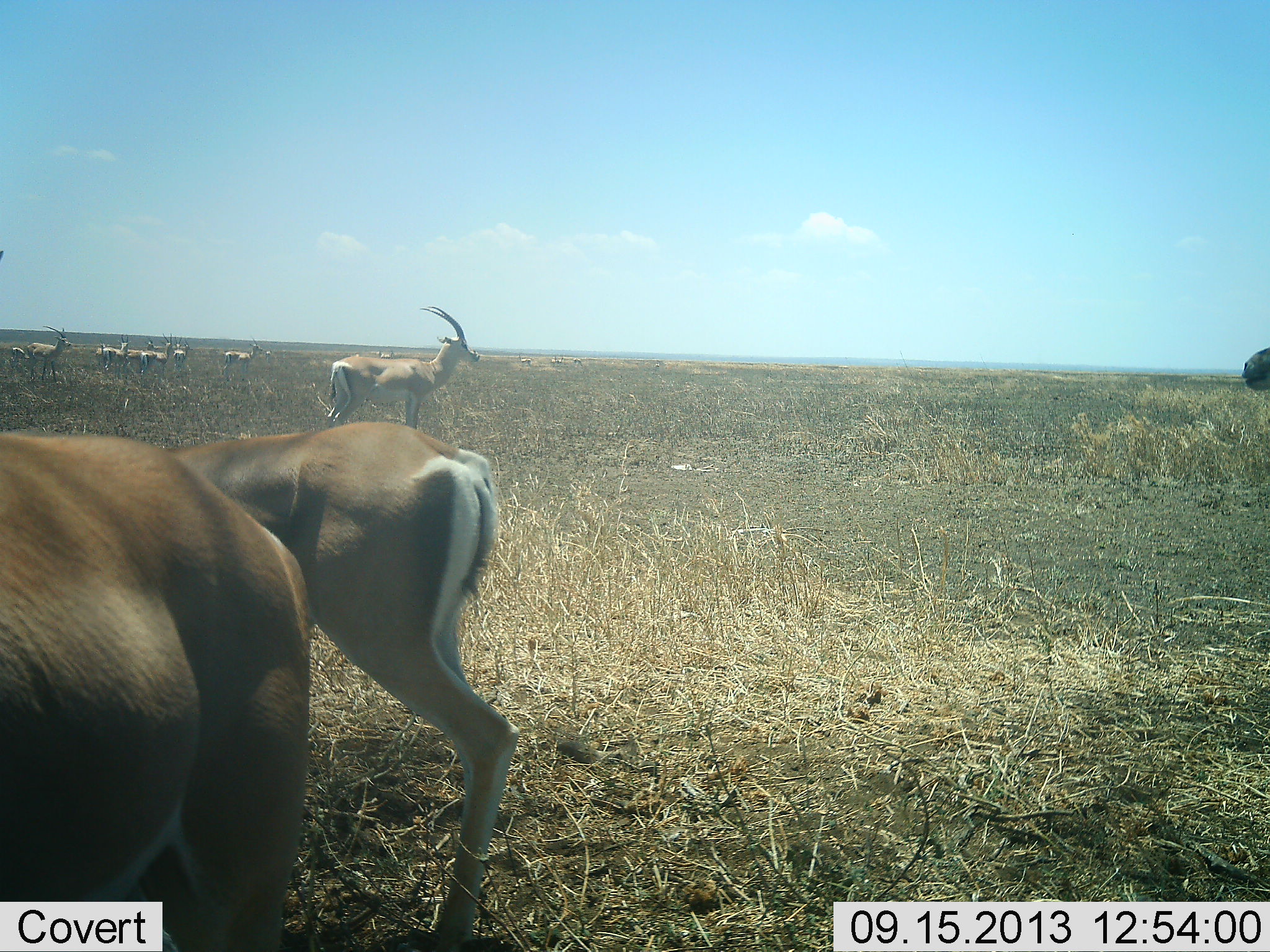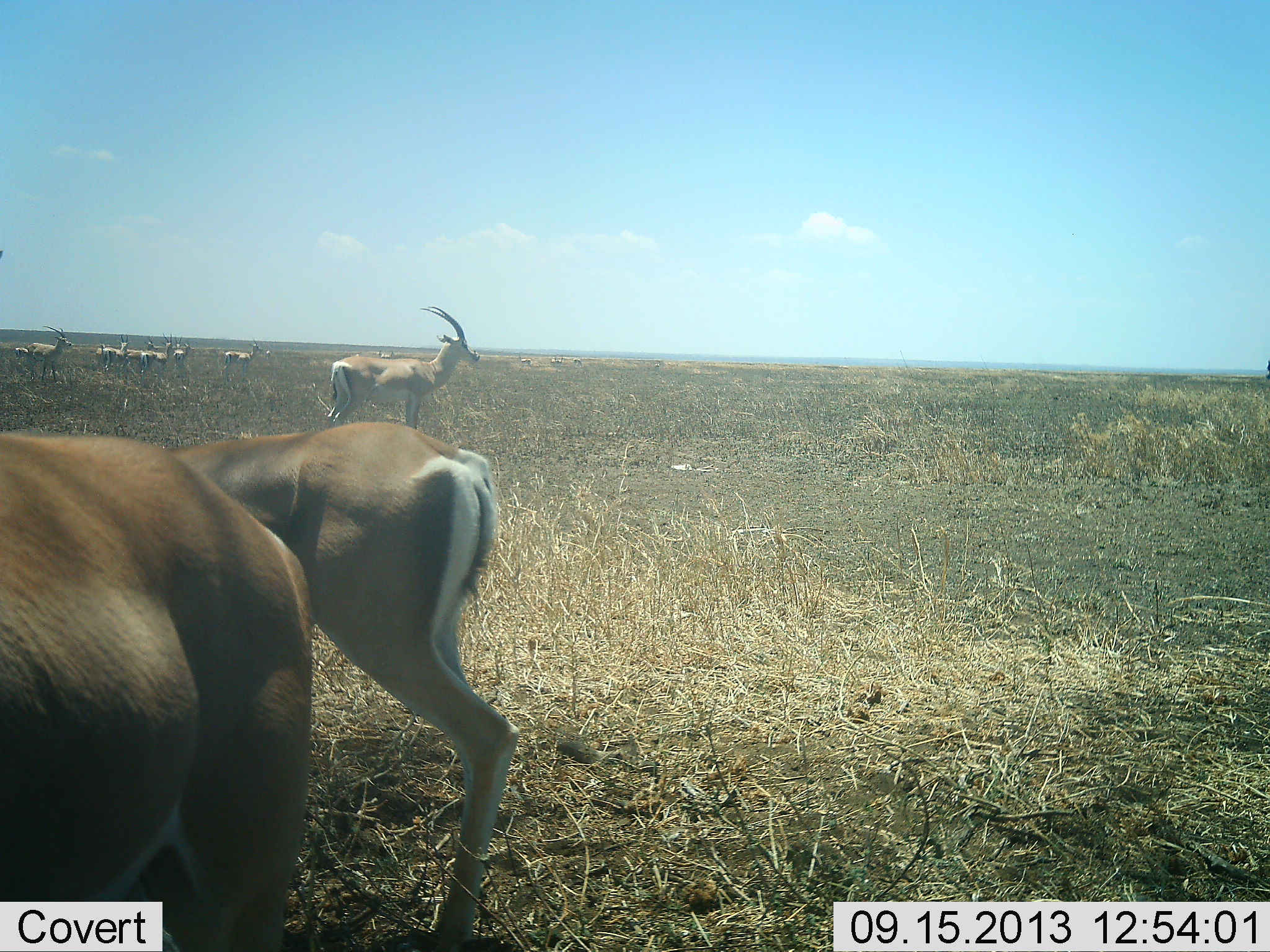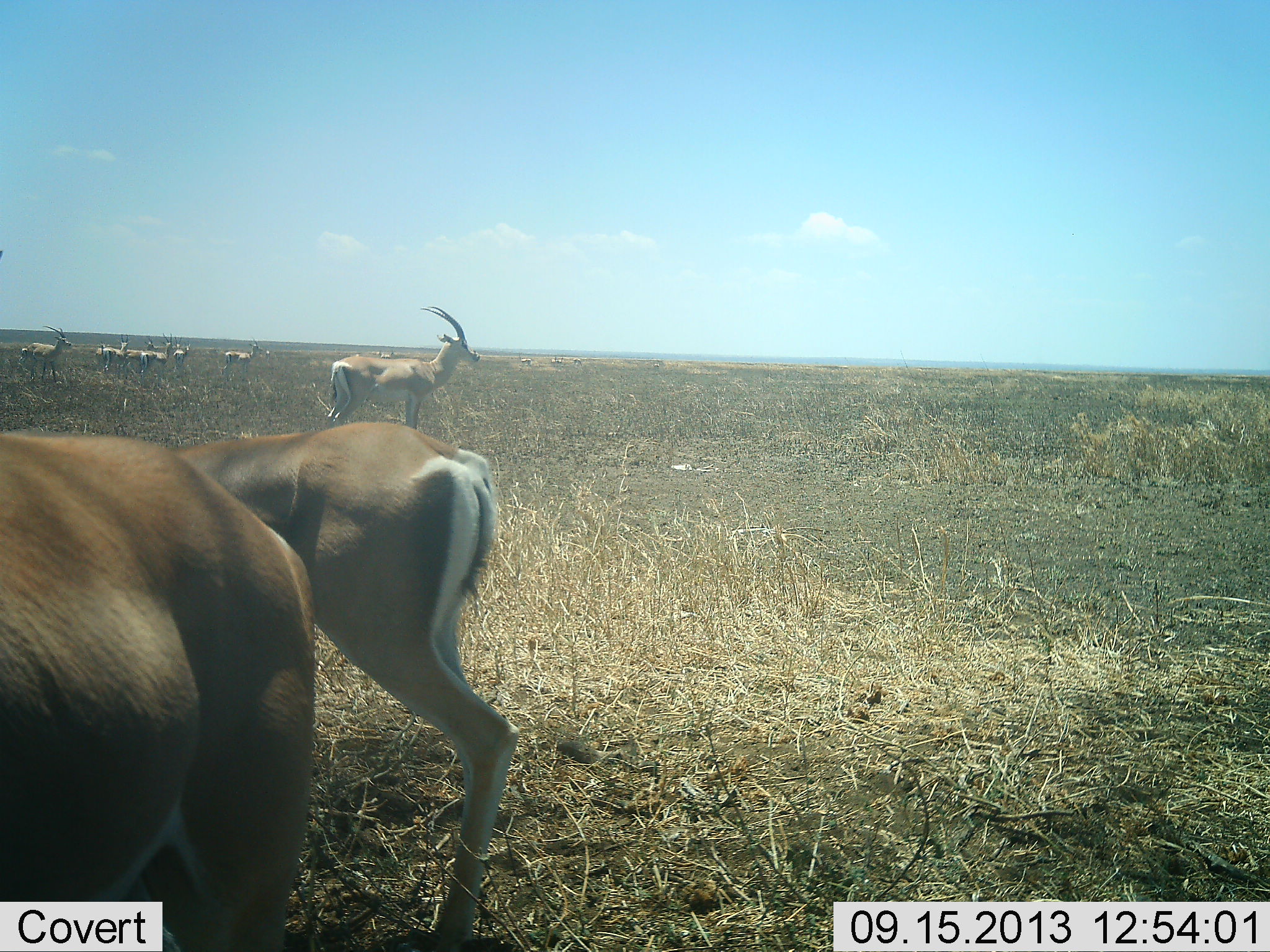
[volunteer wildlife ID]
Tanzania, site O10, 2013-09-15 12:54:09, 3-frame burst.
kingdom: Animalia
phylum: Chordata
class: Mammalia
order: Artiodactyla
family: Bovidae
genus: Nanger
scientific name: Nanger granti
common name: grant's gazelle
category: gazellegrants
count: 10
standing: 95%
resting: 15%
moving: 5%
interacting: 0%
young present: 5%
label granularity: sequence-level